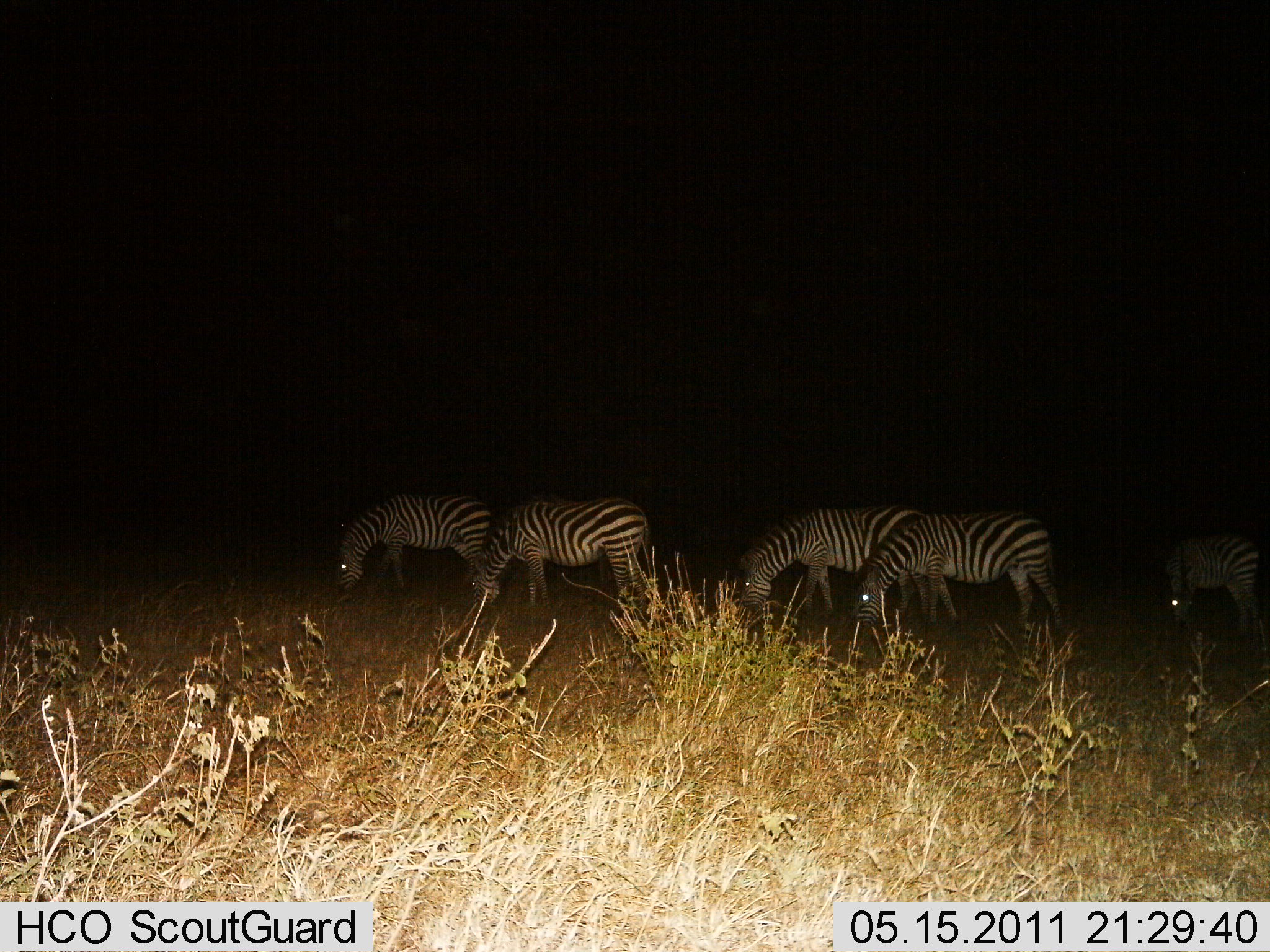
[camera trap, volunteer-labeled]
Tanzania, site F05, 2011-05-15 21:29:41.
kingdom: Animalia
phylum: Chordata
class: Mammalia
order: Perissodactyla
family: Equidae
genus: Equus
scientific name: Equus quagga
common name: plains zebra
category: zebra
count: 5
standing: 17%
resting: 0%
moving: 0%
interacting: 0%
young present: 0%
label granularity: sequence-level